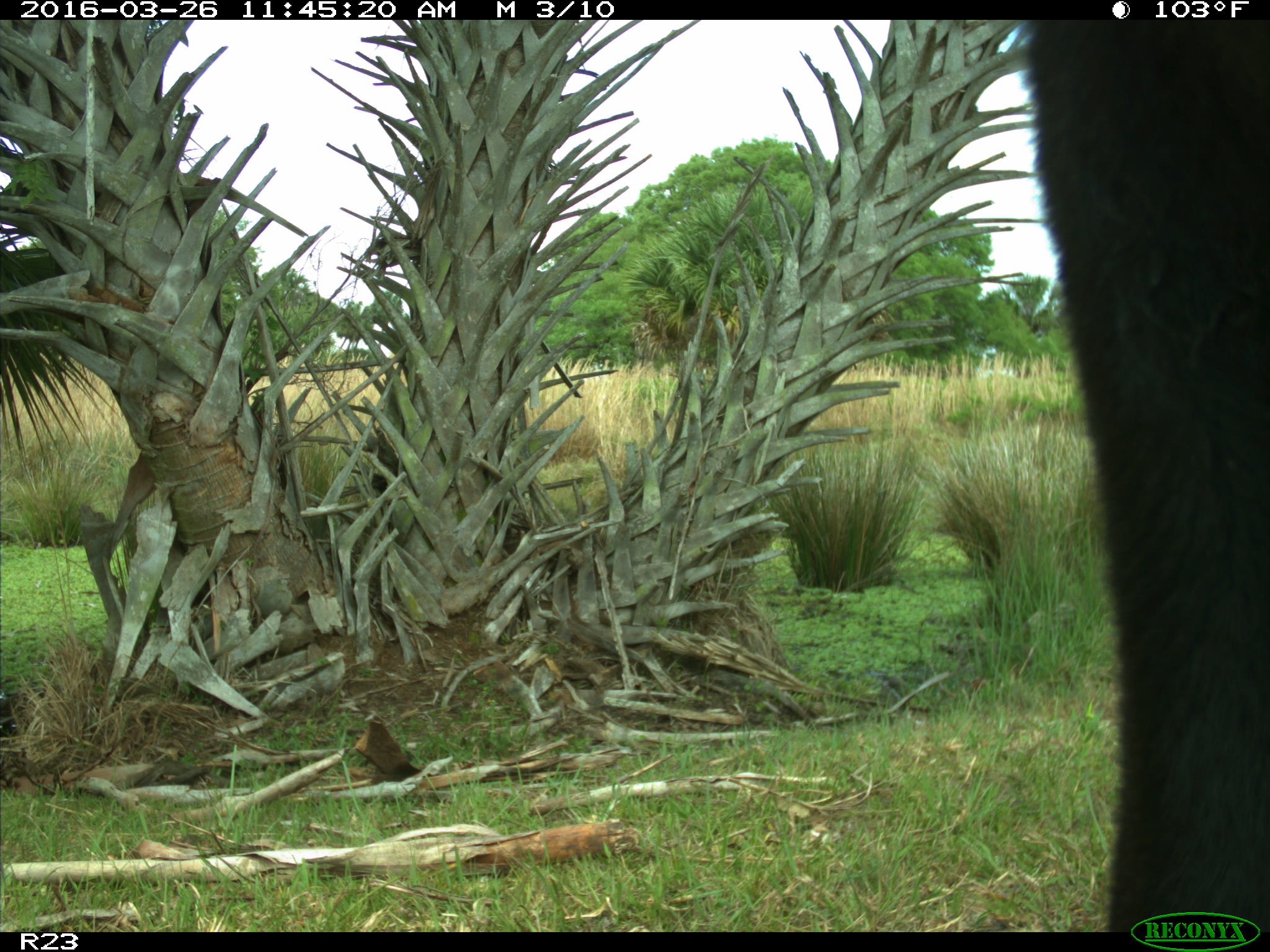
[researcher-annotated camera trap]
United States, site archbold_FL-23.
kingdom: Animalia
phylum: Chordata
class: Mammalia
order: Artiodactyla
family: Bovidae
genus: Bos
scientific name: Bos taurus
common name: domestic cow